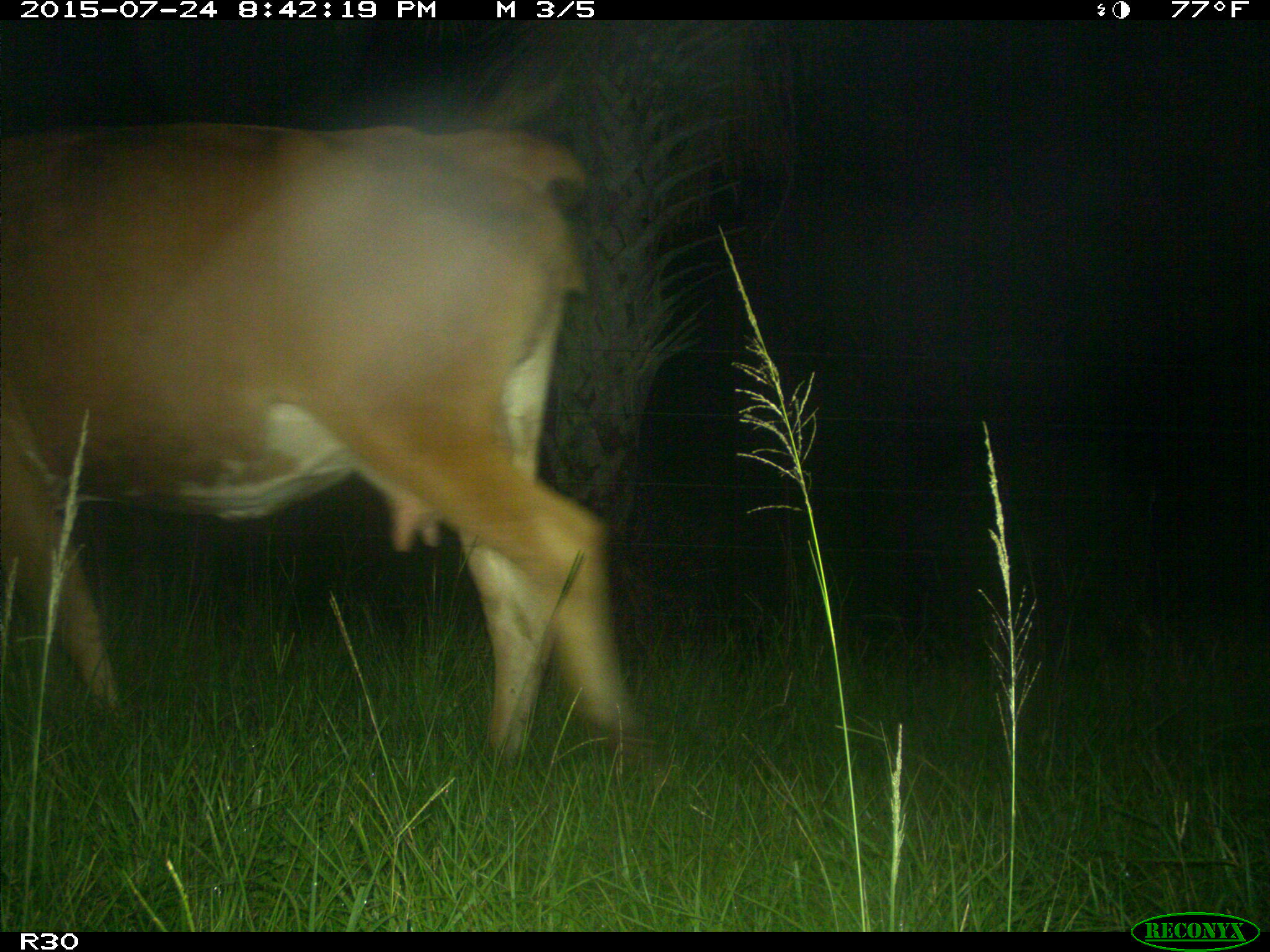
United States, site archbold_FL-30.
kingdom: Animalia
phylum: Chordata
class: Mammalia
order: Artiodactyla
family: Bovidae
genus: Bos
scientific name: Bos taurus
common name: domestic cow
Bos taurus (domestic cow).